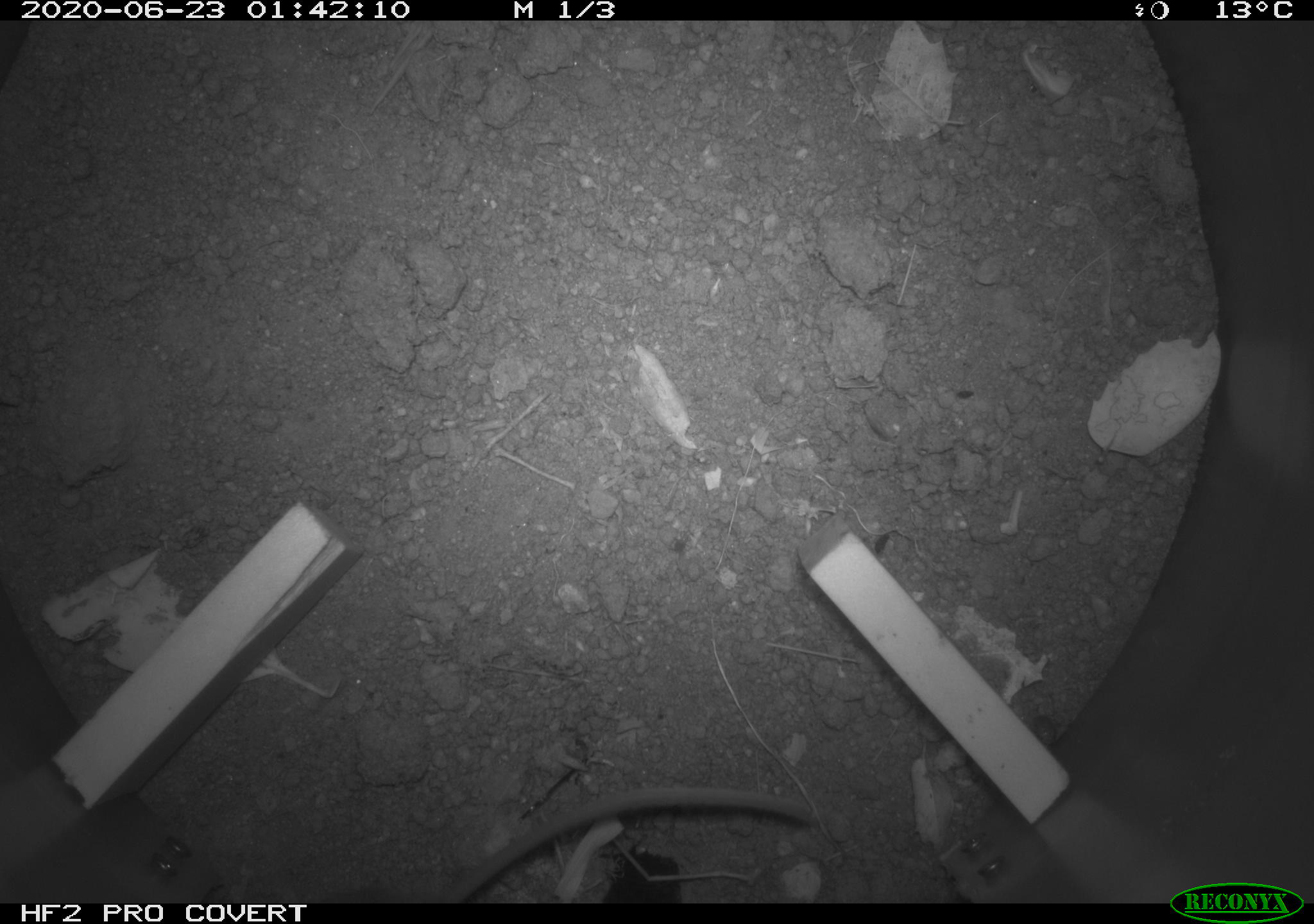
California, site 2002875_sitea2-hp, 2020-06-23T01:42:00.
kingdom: Animalia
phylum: Chordata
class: Mammalia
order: Rodentia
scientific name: Rodentia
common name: mouse species